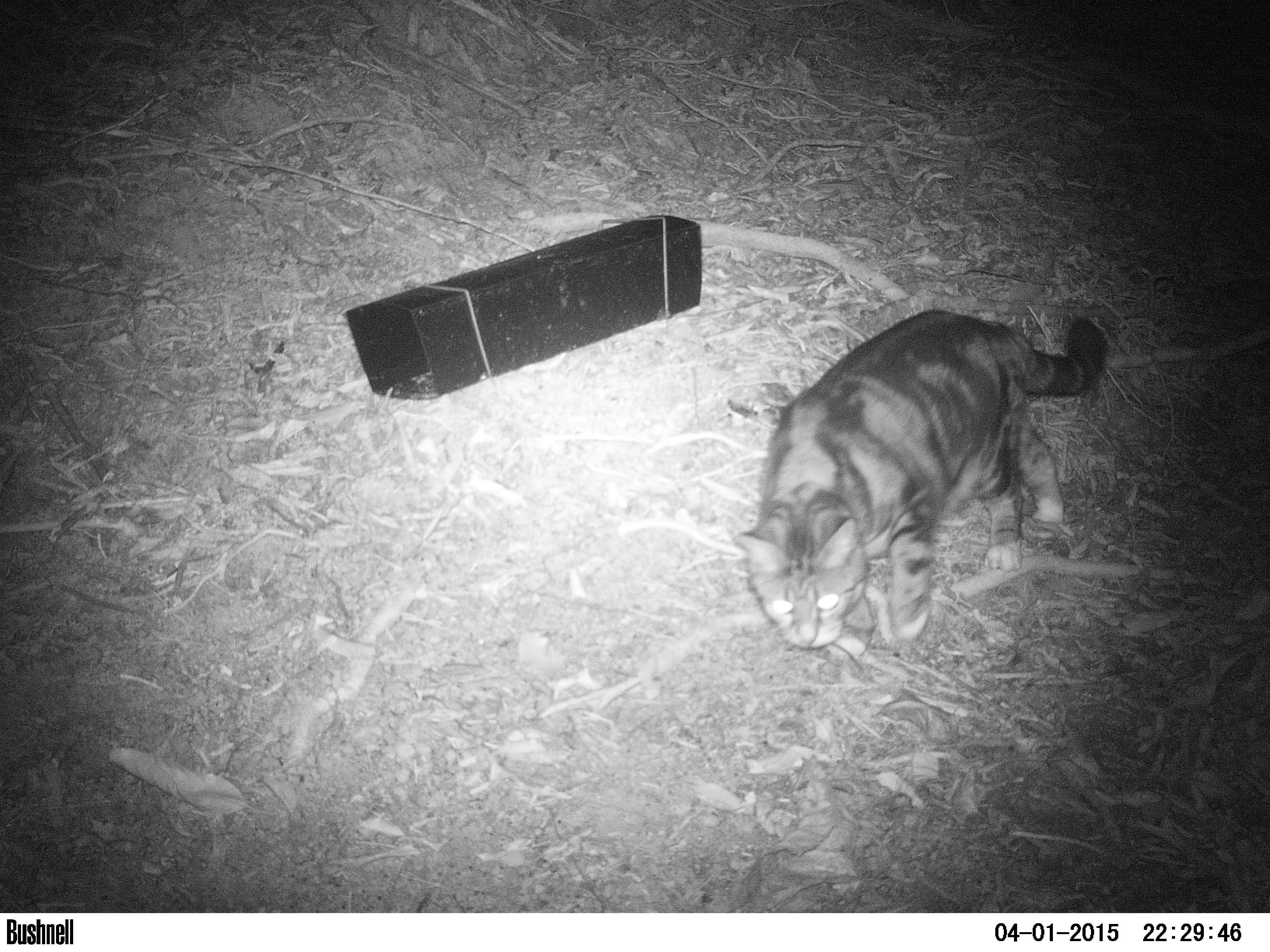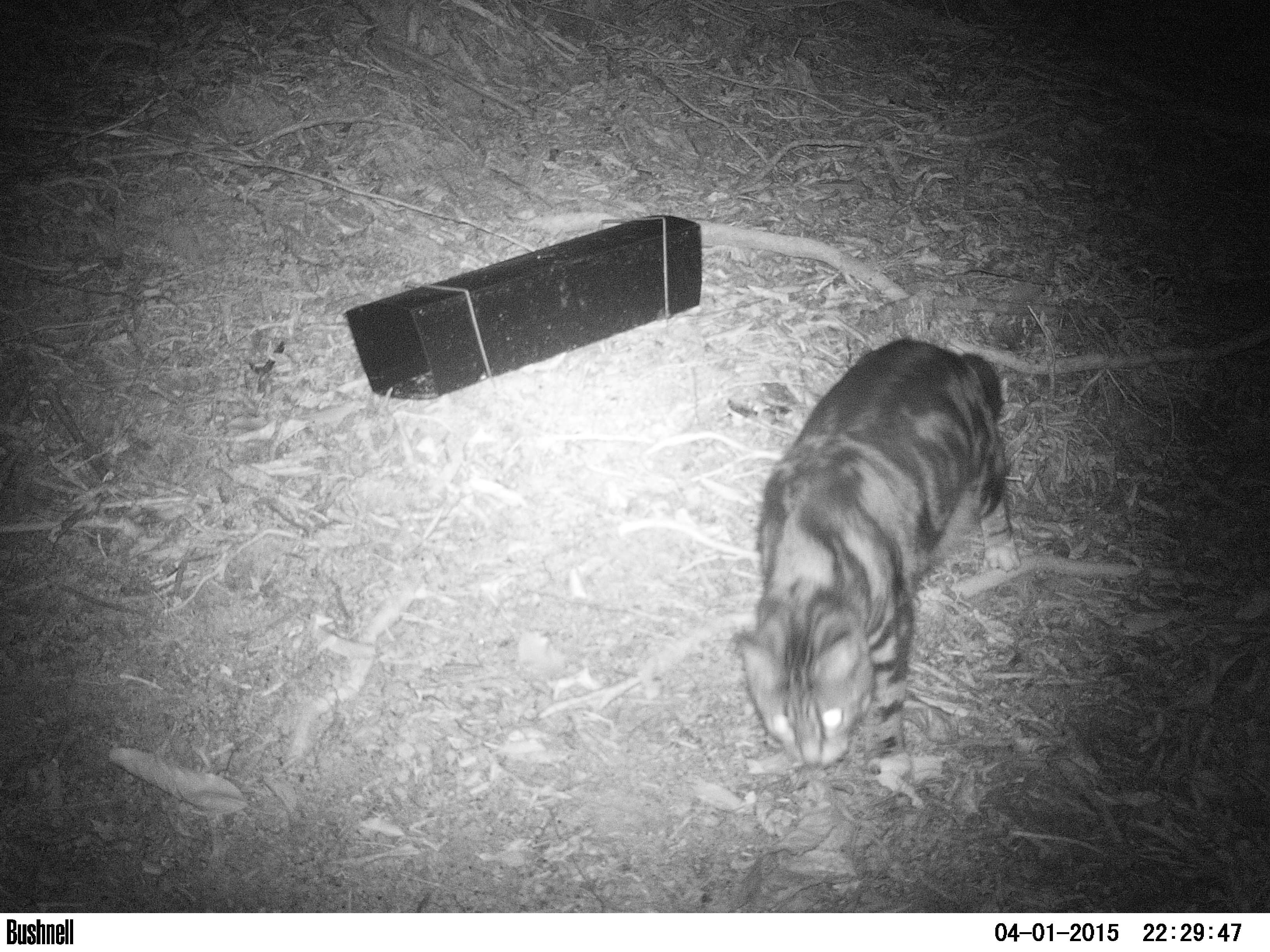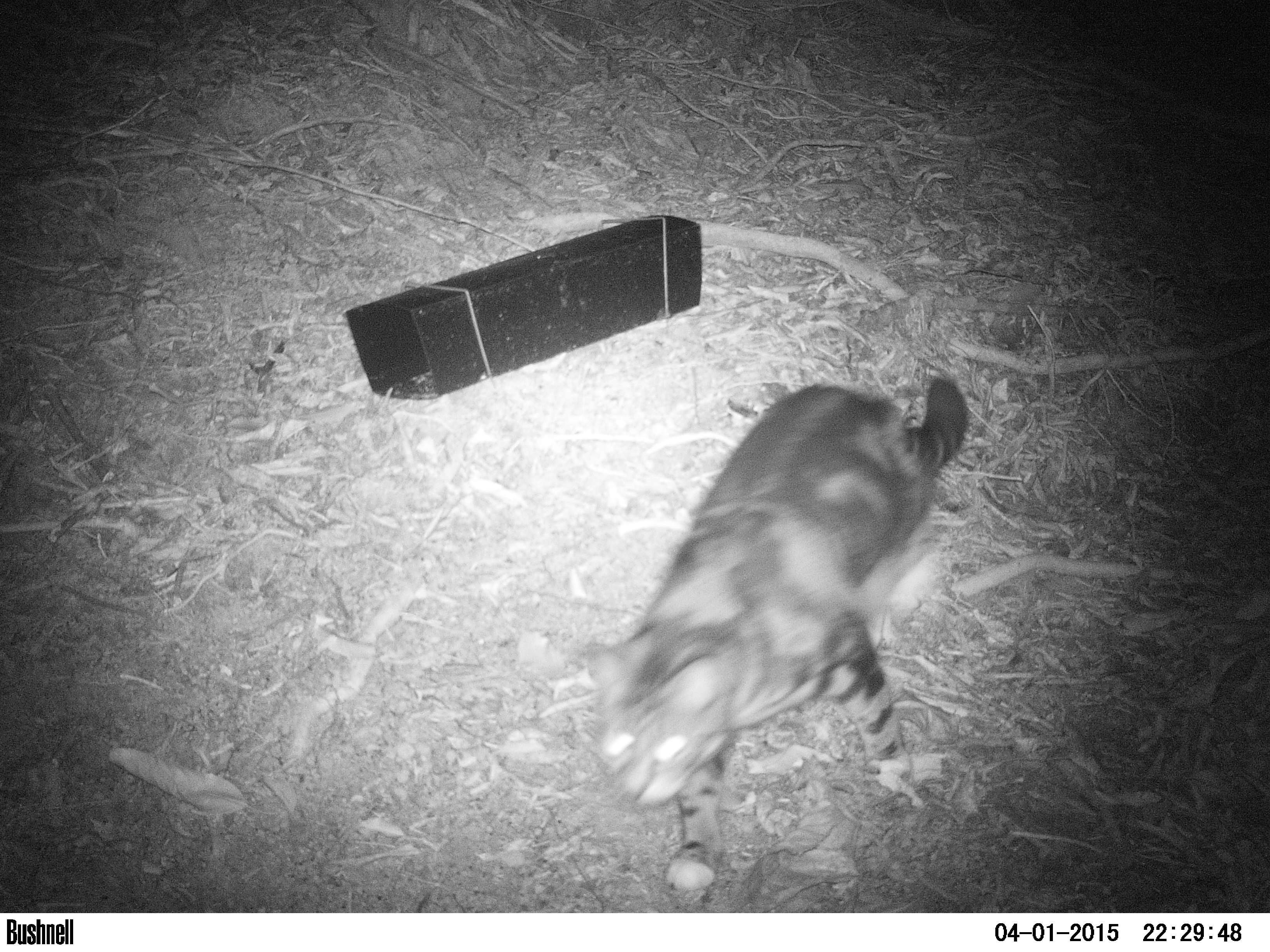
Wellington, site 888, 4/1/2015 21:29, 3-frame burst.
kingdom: Animalia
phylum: Chordata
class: Mammalia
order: Carnivora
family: Felidae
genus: Felis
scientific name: Felis catus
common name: cat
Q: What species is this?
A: Cat (Felis catus).